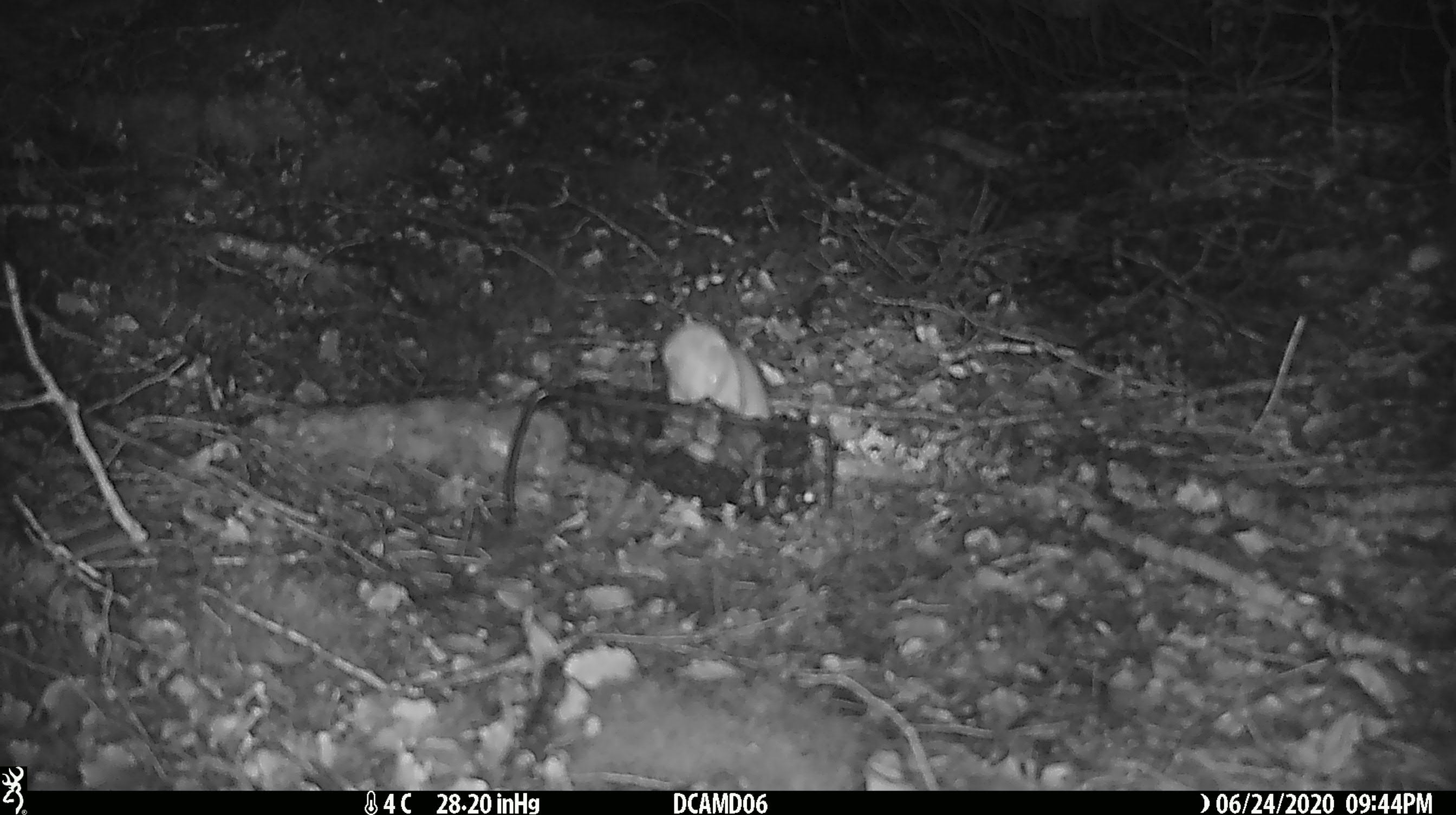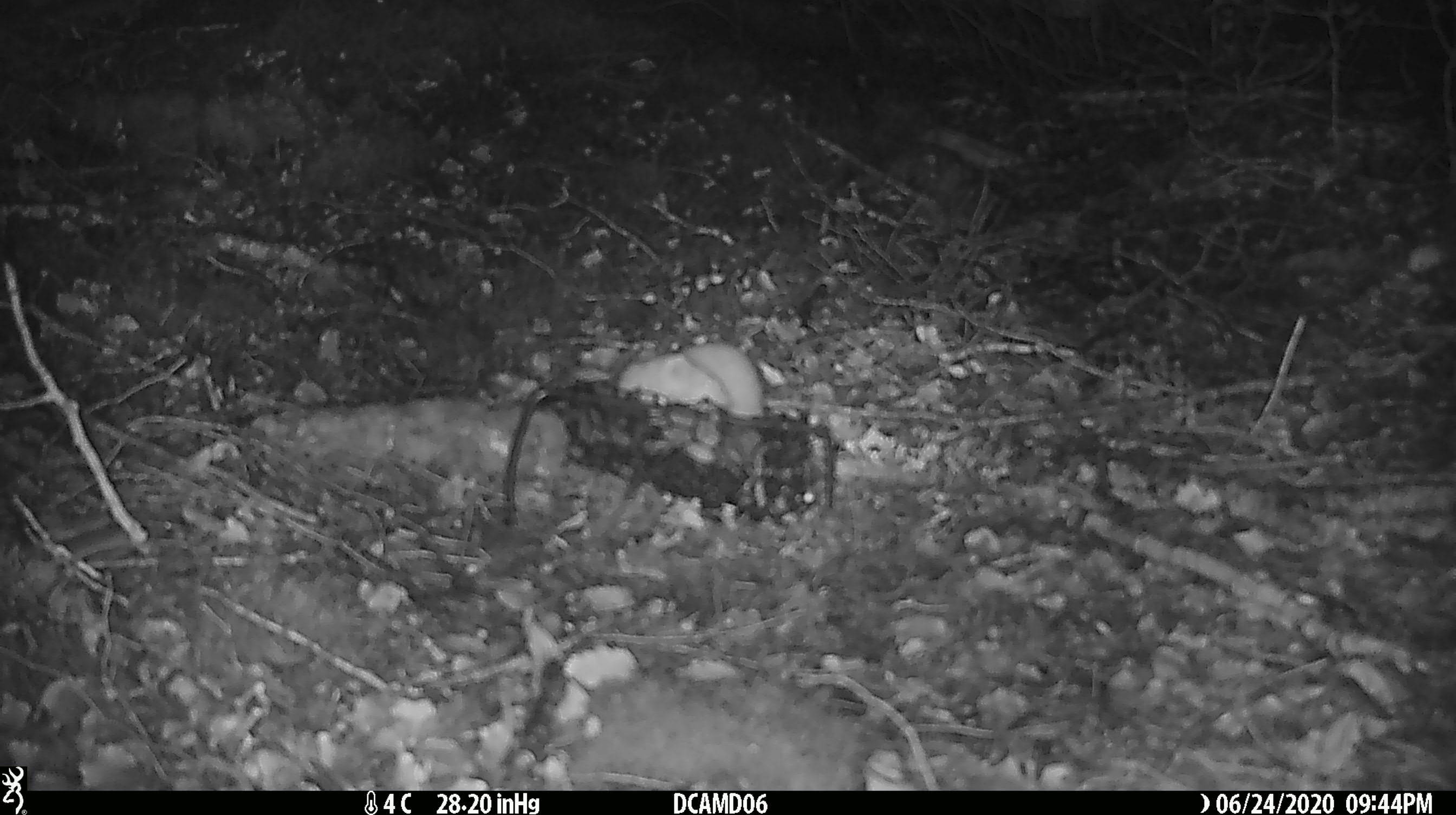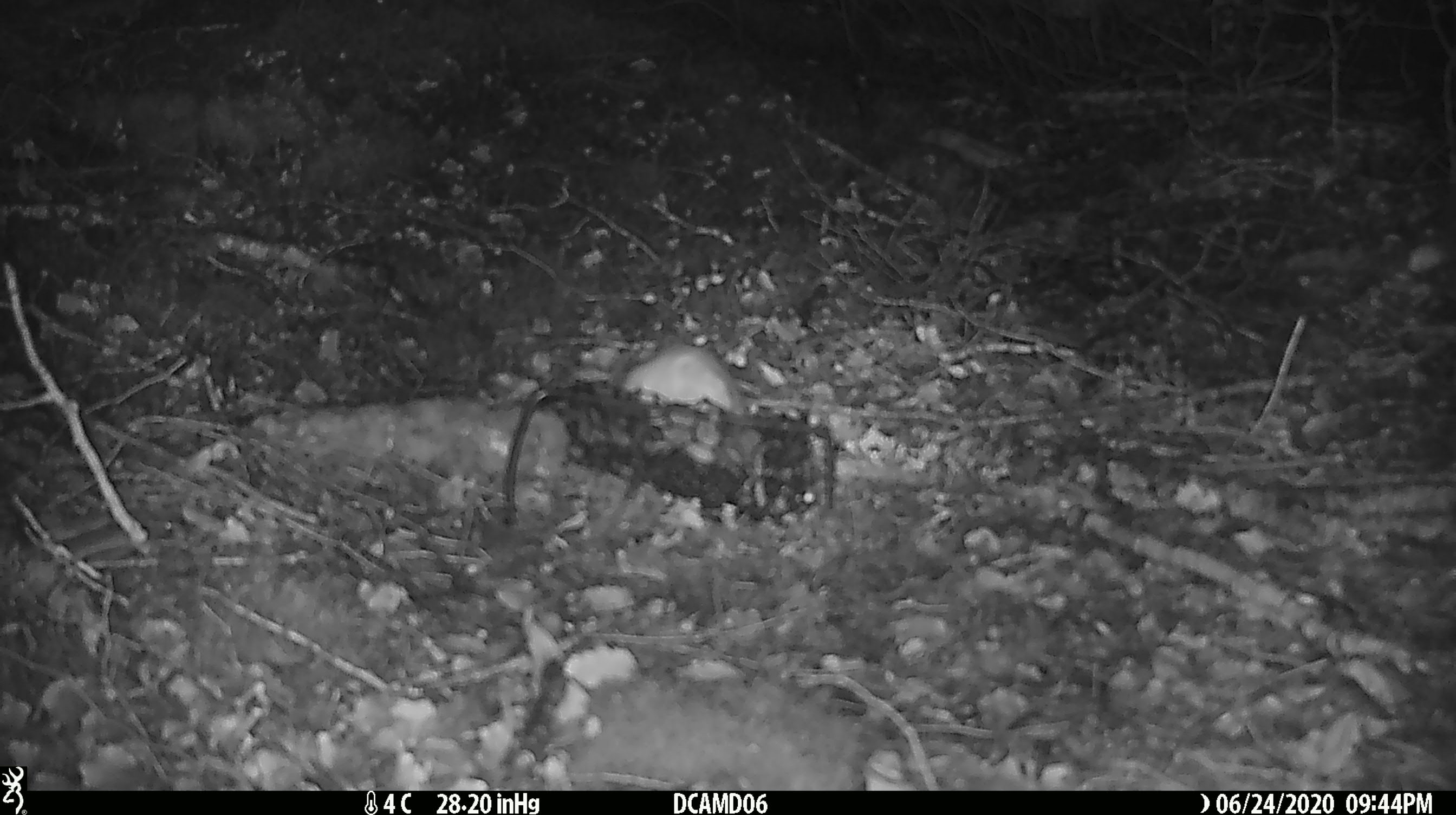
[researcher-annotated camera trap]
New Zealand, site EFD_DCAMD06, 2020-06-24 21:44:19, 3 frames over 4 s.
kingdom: Animalia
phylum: Chordata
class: Mammalia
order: Carnivora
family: Mustelidae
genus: Mustela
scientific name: Mustela nivalis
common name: least weasel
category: weasel